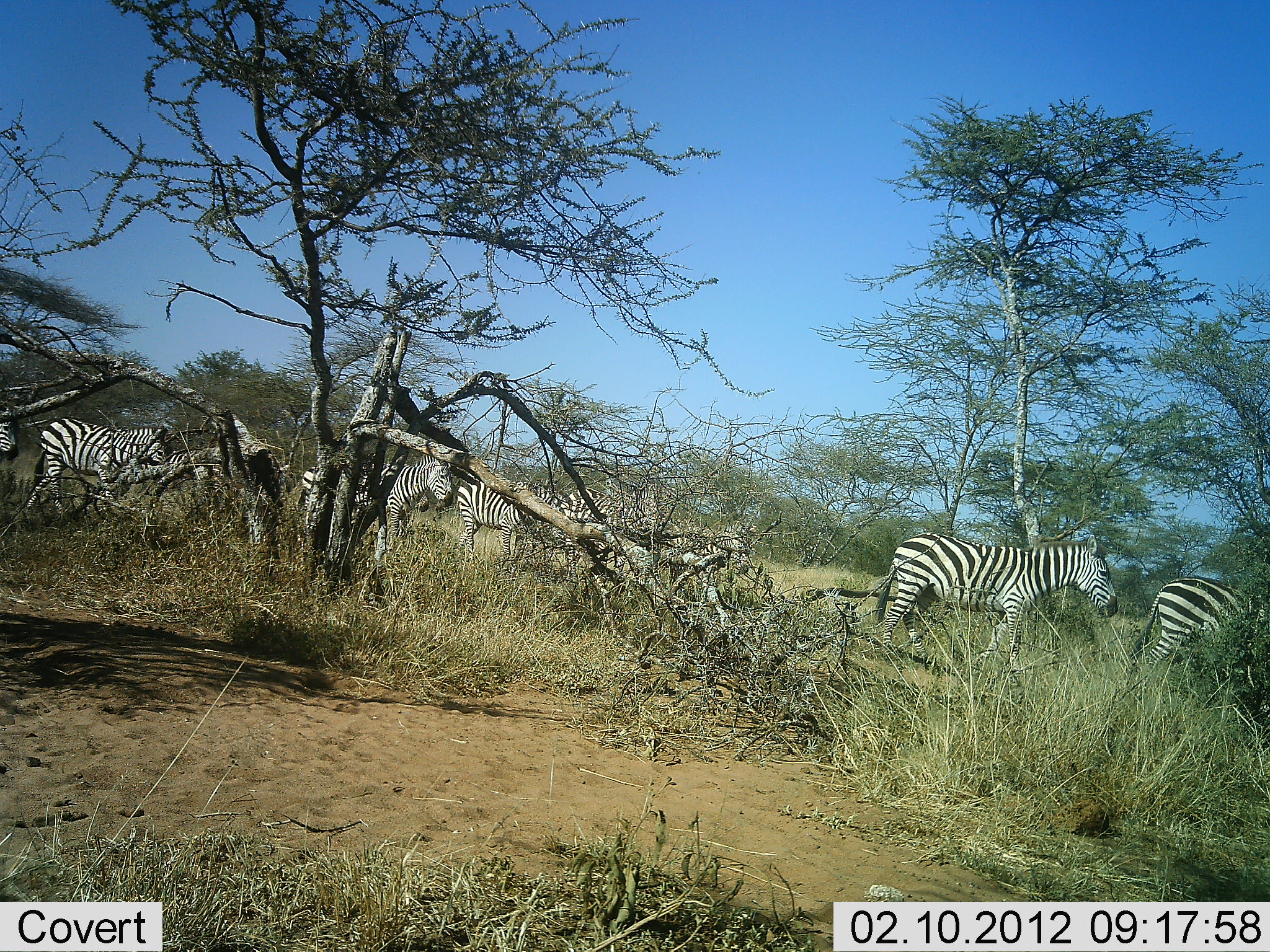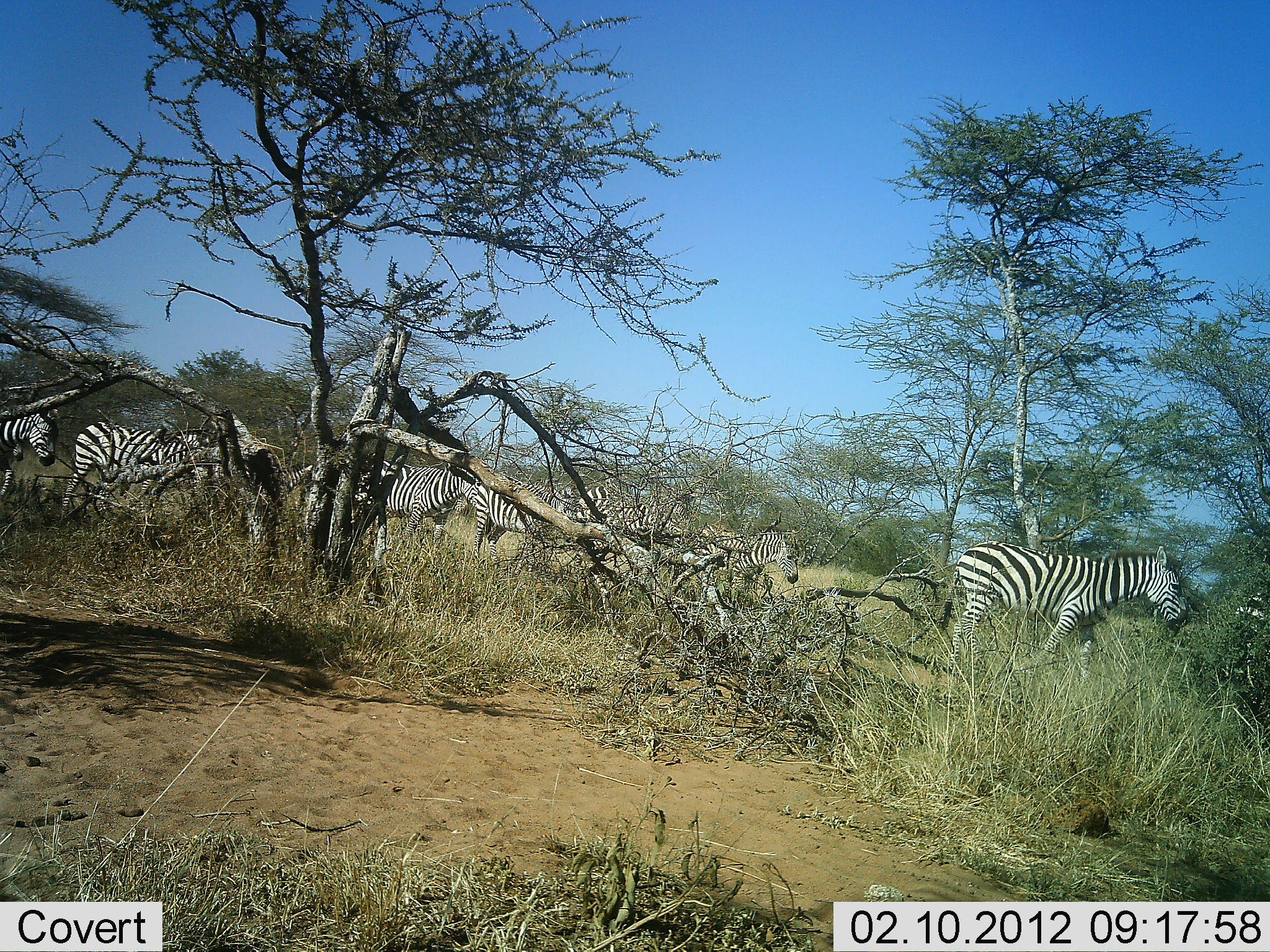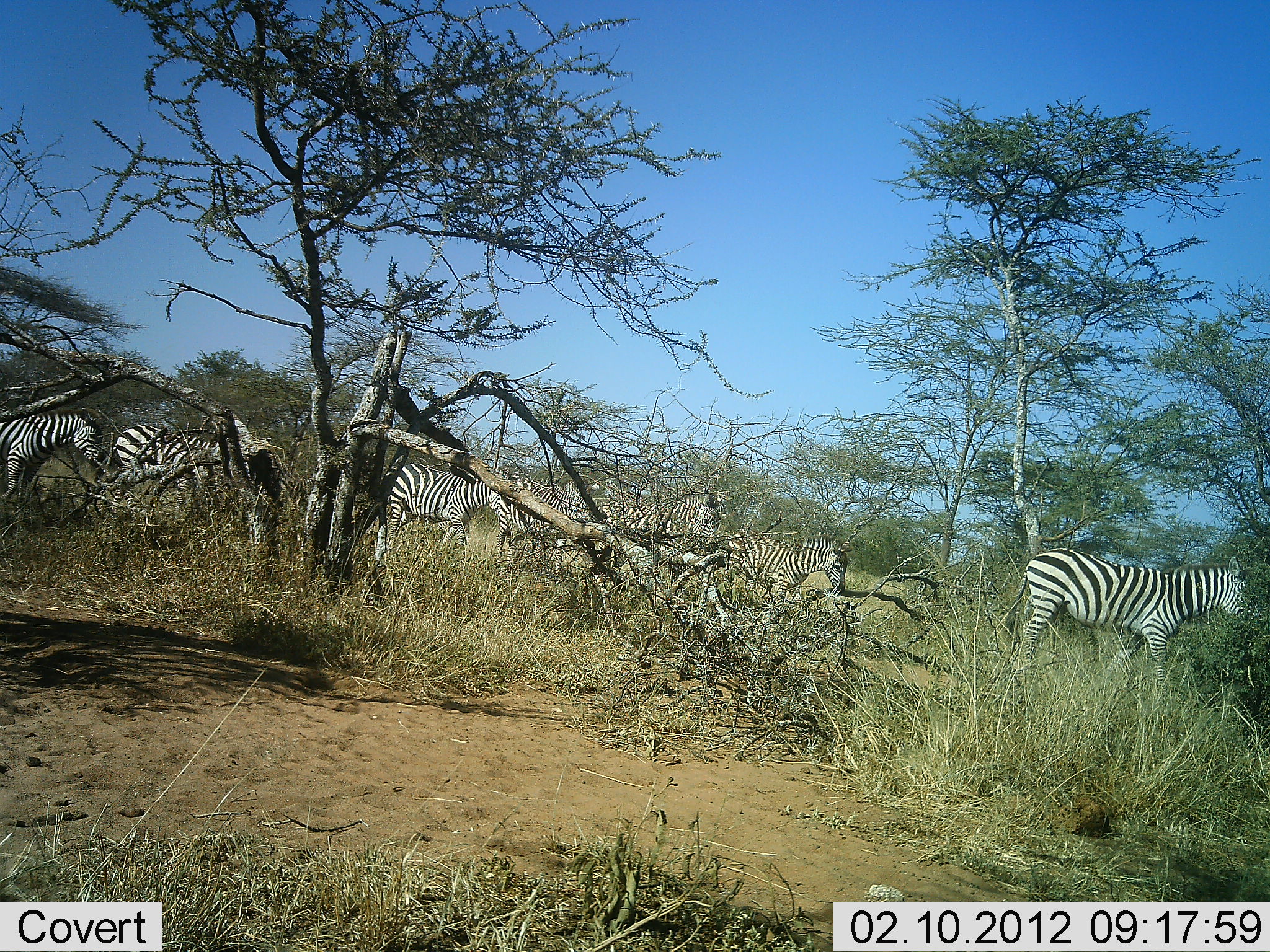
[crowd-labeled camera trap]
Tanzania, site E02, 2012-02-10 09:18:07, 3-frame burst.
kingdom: Animalia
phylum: Chordata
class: Mammalia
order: Perissodactyla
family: Equidae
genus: Equus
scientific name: Equus quagga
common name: plains zebra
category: zebra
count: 9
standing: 7%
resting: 0%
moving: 93%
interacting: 0%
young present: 14%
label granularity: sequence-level